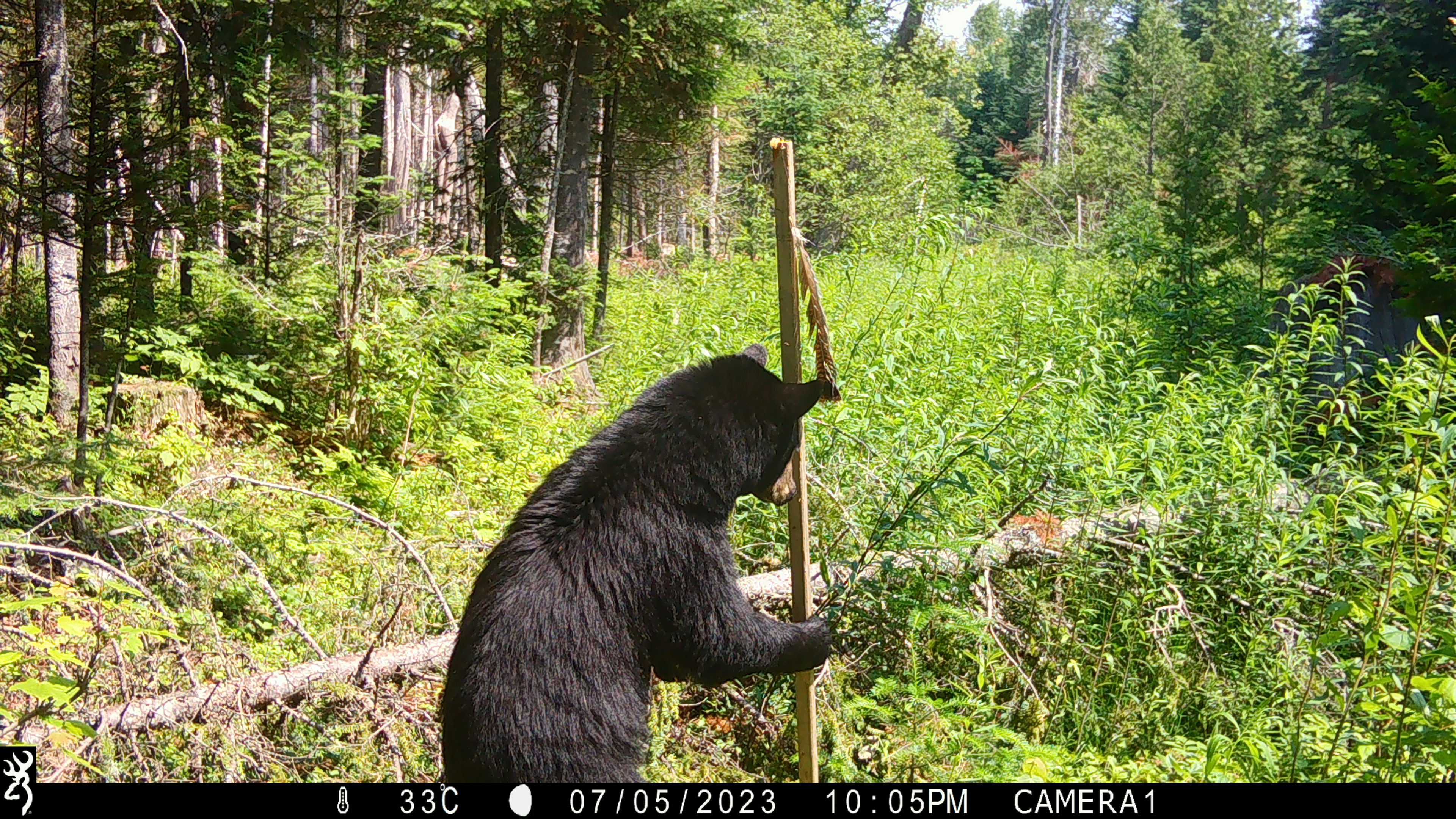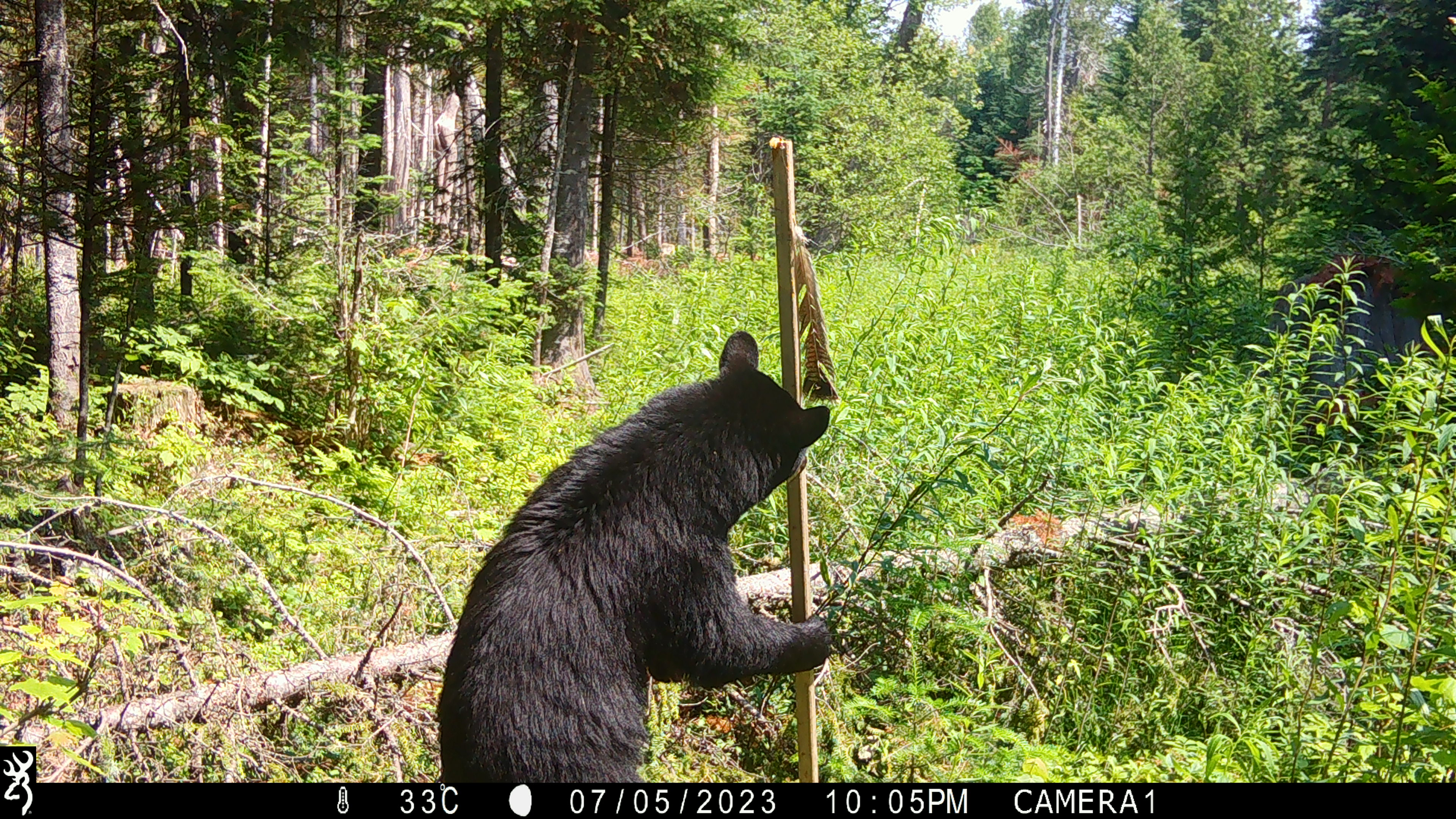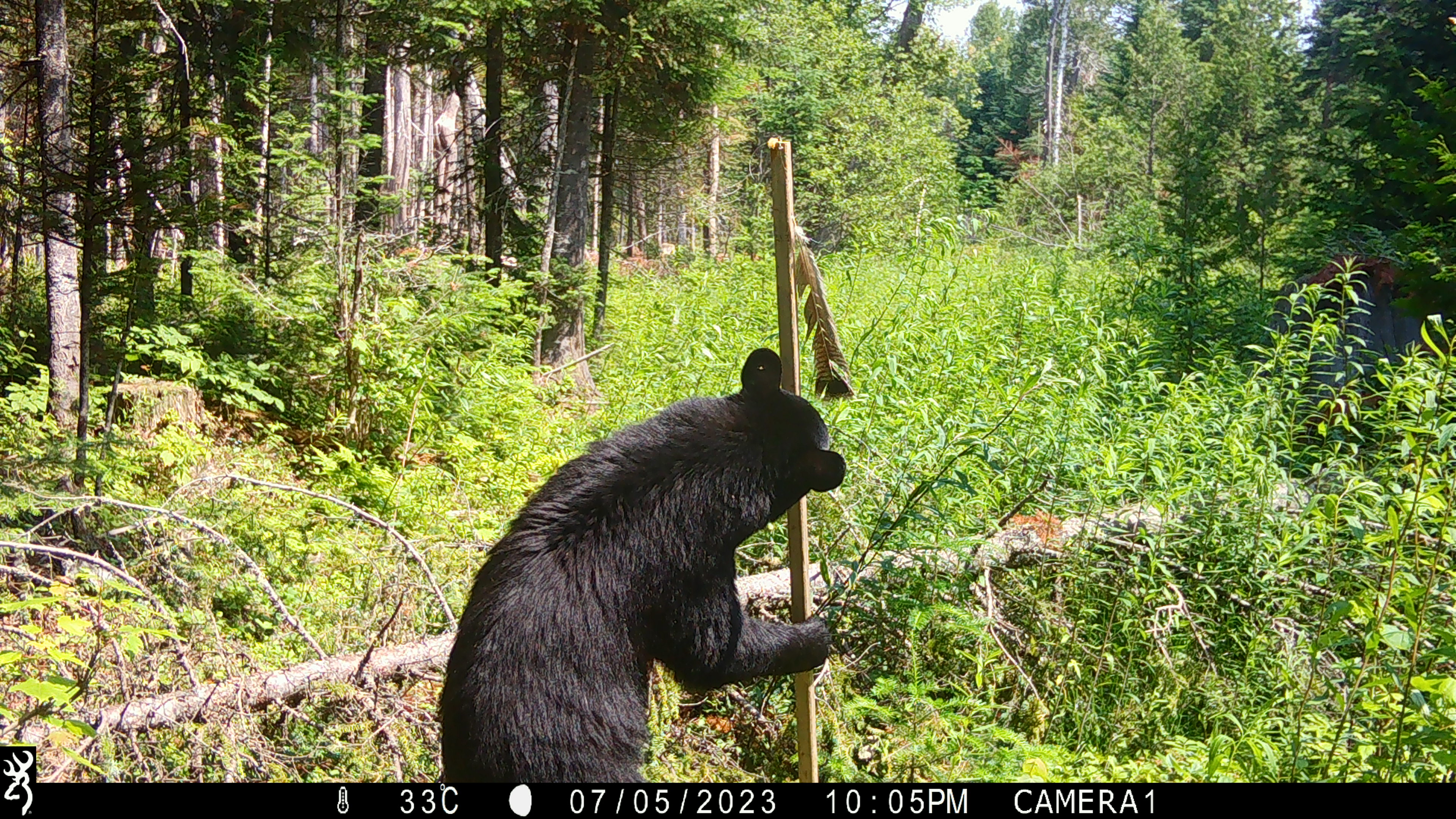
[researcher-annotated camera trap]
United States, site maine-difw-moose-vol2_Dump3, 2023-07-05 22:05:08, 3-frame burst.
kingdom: Animalia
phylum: Chordata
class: Mammalia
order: Carnivora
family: Ursidae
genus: Ursus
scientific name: Ursus americanus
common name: black bear